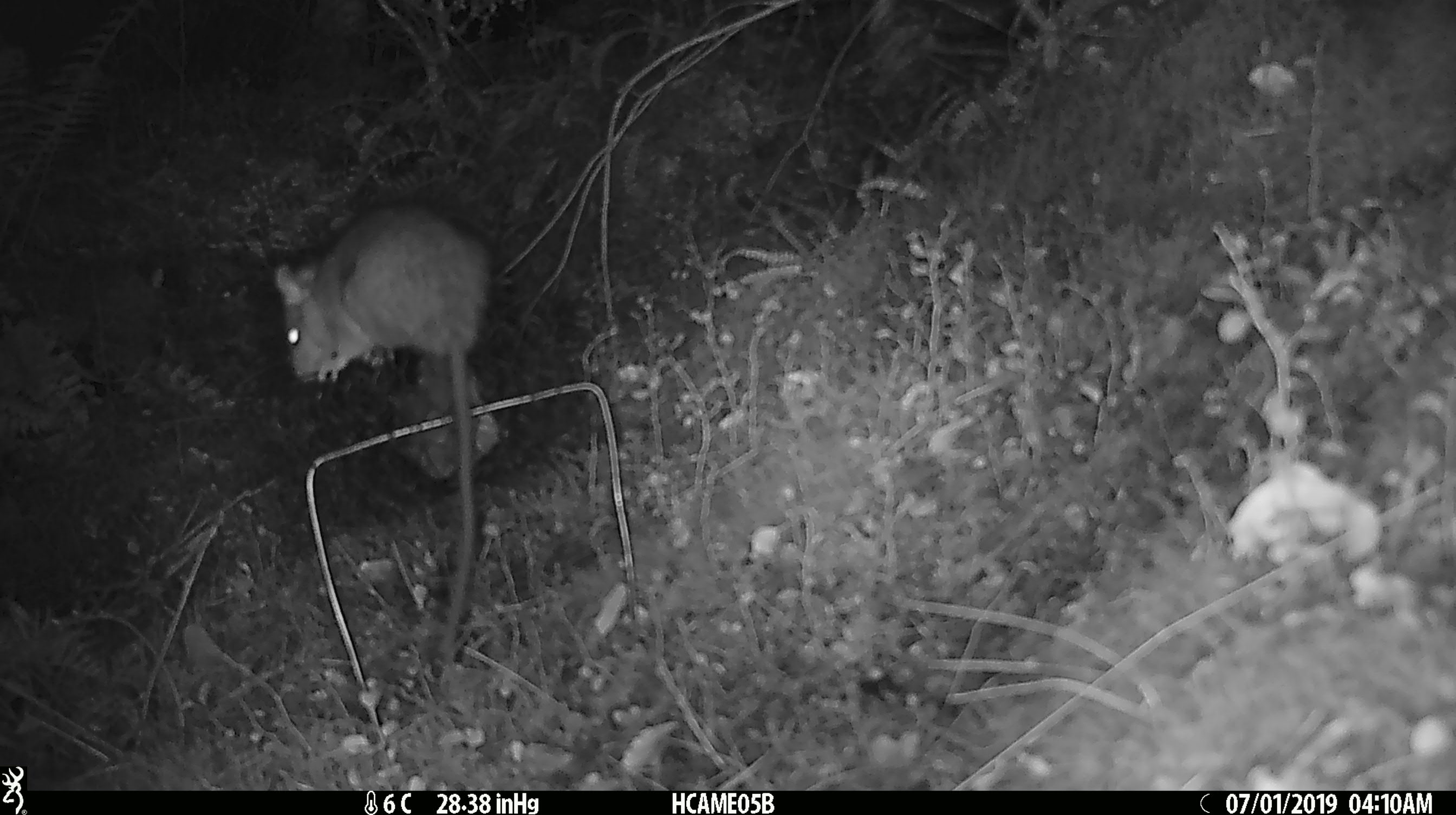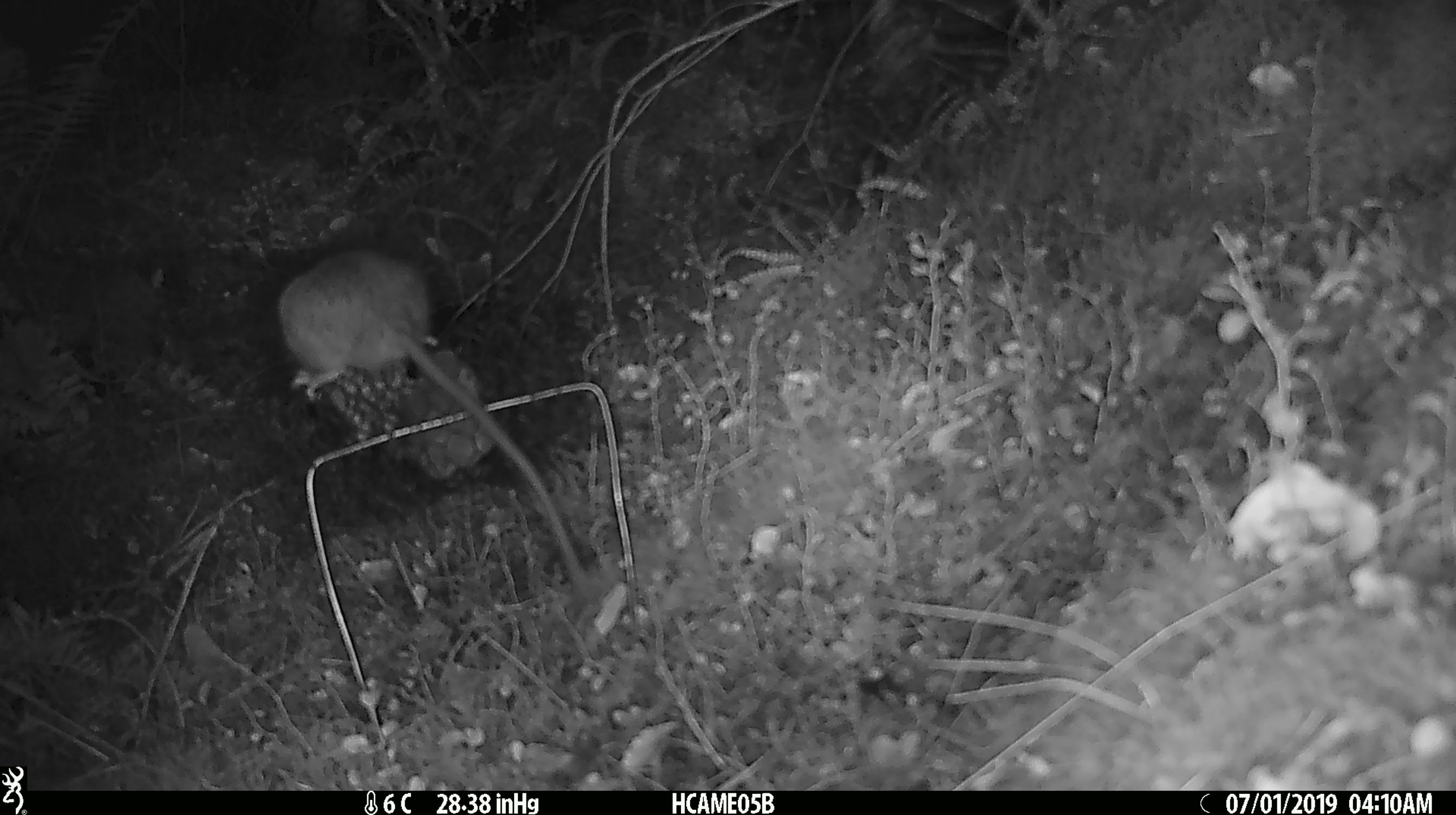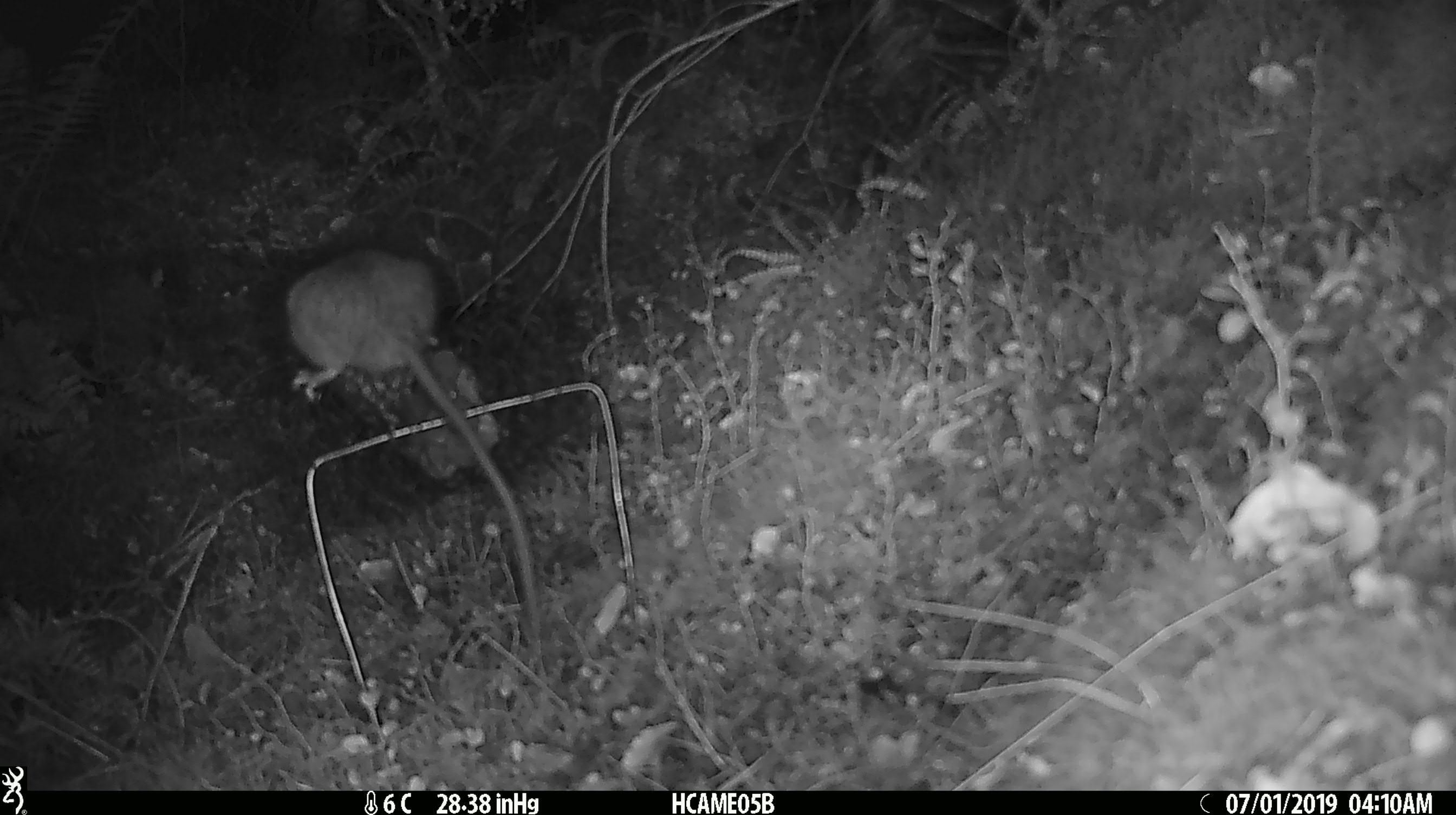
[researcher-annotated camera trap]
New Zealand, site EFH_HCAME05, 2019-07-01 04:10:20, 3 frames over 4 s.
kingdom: Animalia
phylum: Chordata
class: Mammalia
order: Rodentia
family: Muridae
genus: Rattus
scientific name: Rattus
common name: rat